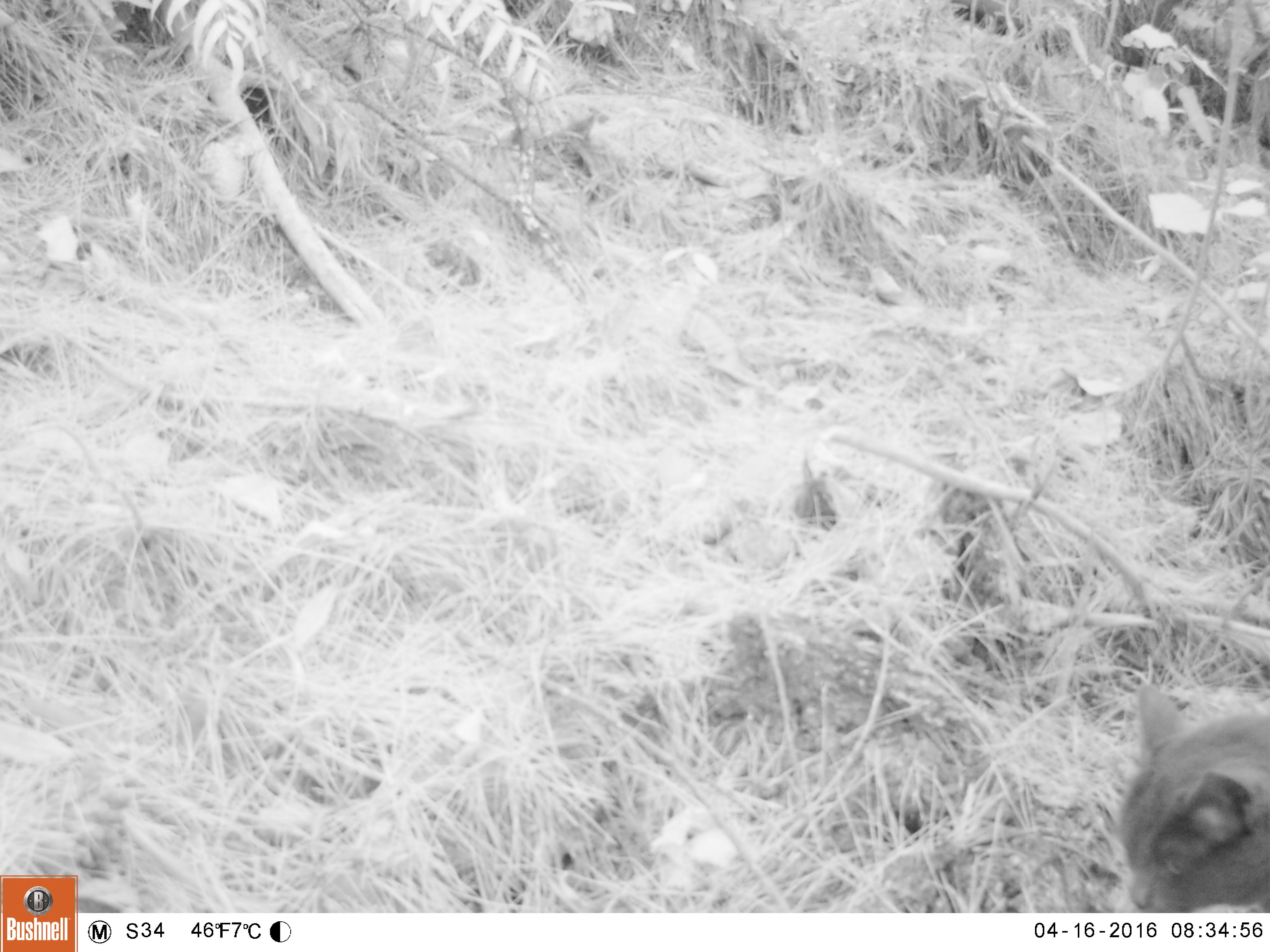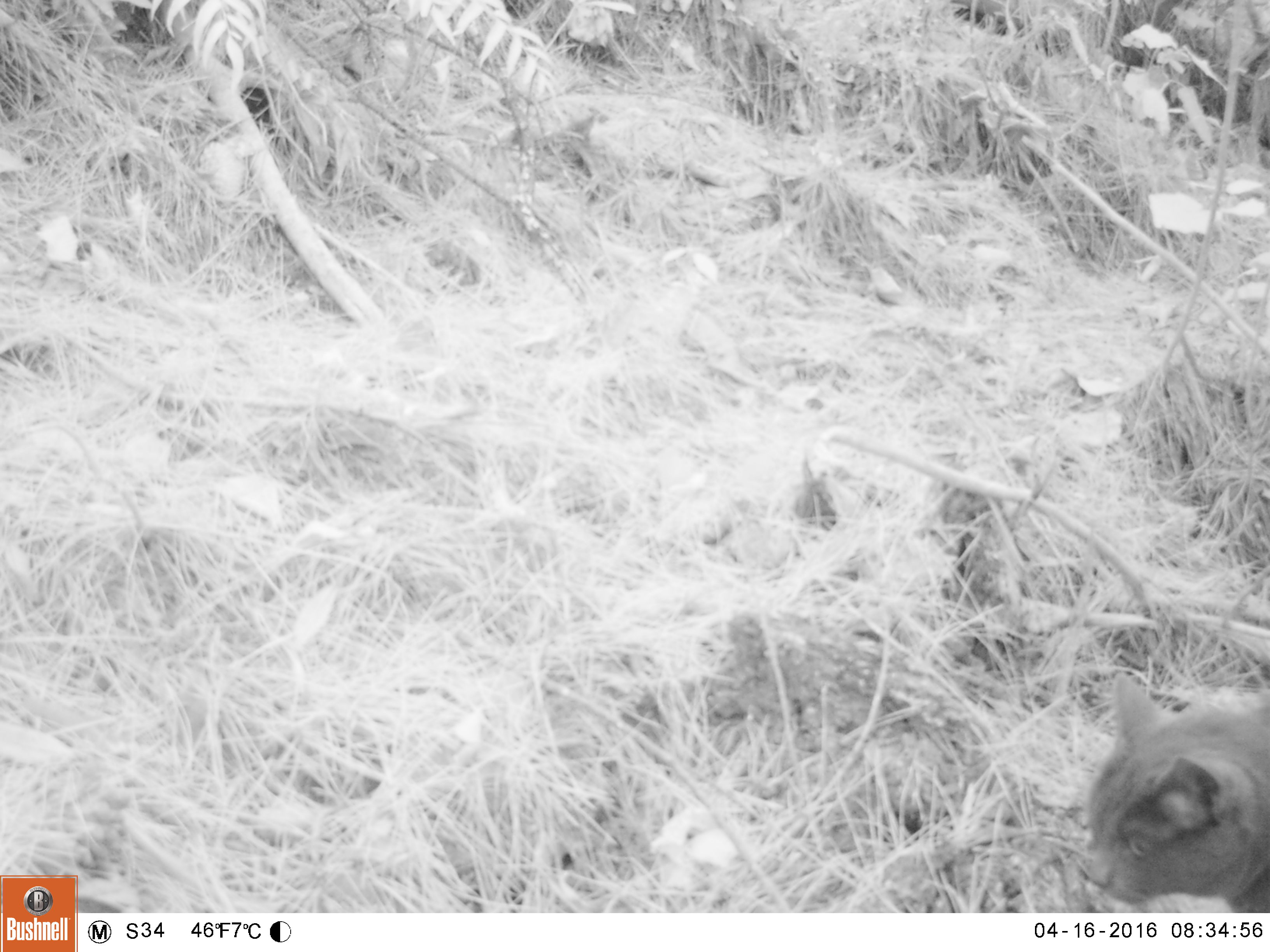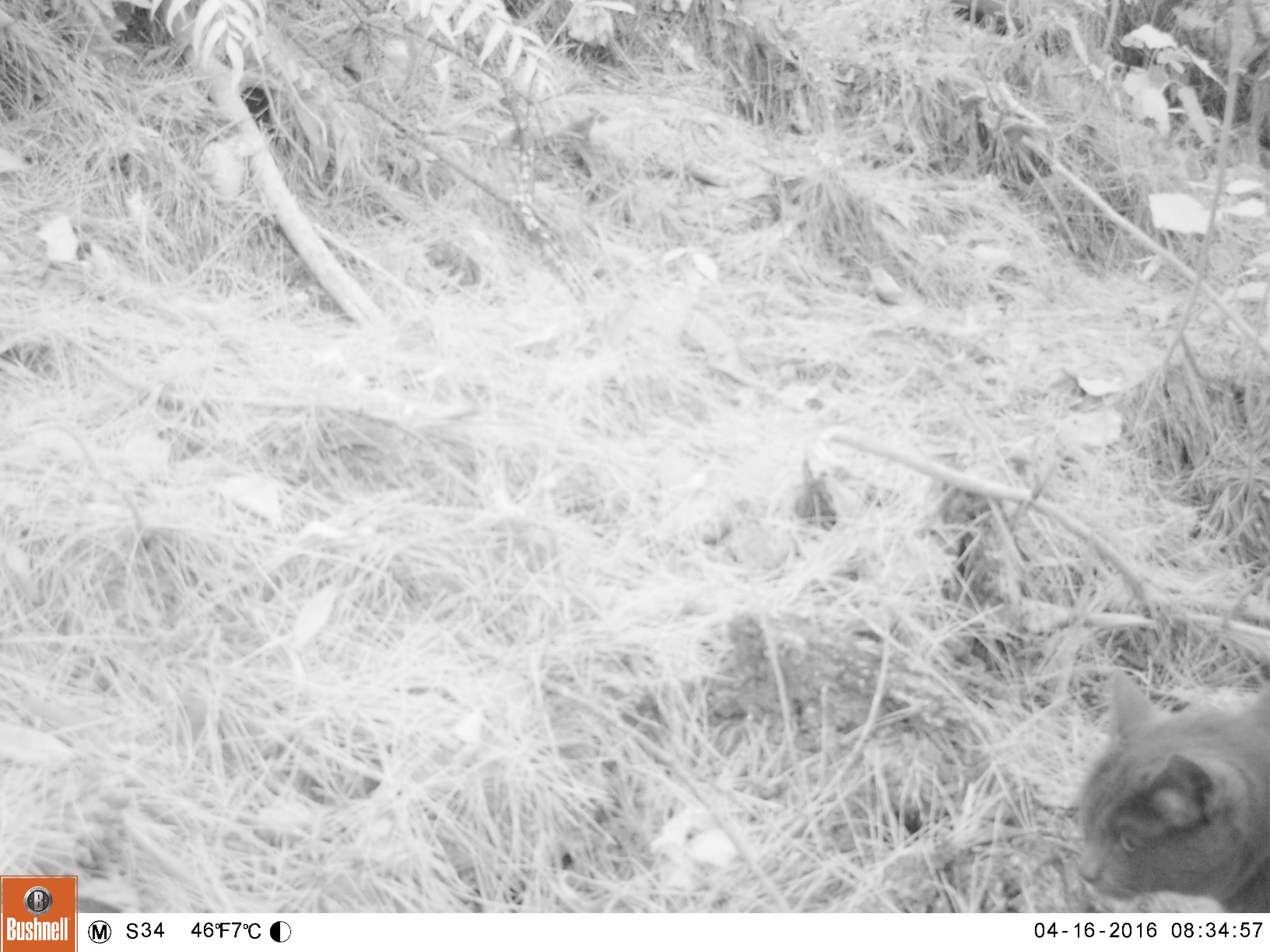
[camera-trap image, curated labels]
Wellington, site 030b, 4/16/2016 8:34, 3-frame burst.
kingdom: Animalia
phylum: Chordata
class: Mammalia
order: Carnivora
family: Felidae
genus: Felis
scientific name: Felis catus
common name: cat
Cat (Felis catus).